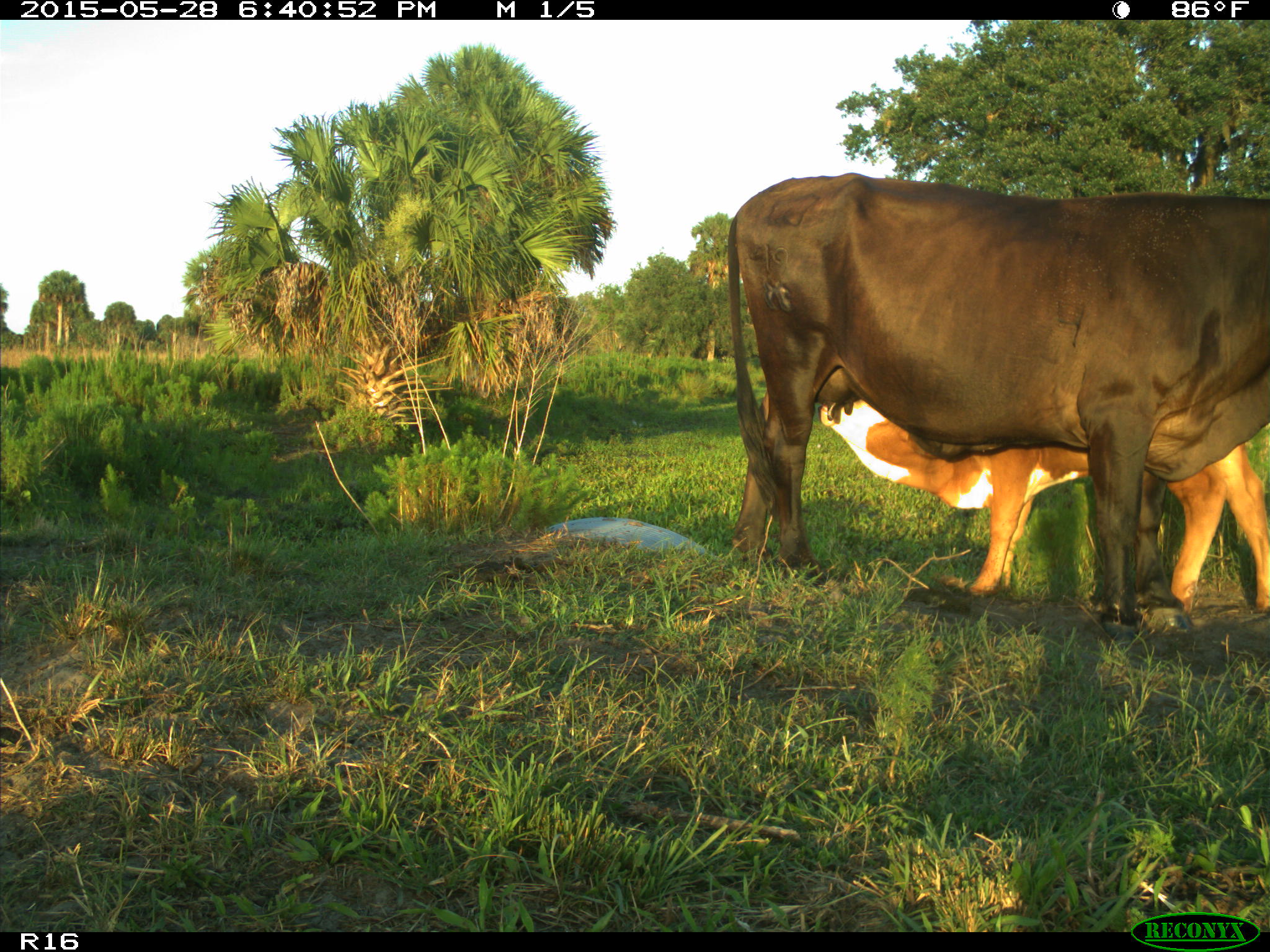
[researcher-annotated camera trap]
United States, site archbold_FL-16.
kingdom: Animalia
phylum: Chordata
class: Mammalia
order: Artiodactyla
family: Bovidae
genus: Bos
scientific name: Bos taurus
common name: domestic cow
Bos taurus (domestic cow).